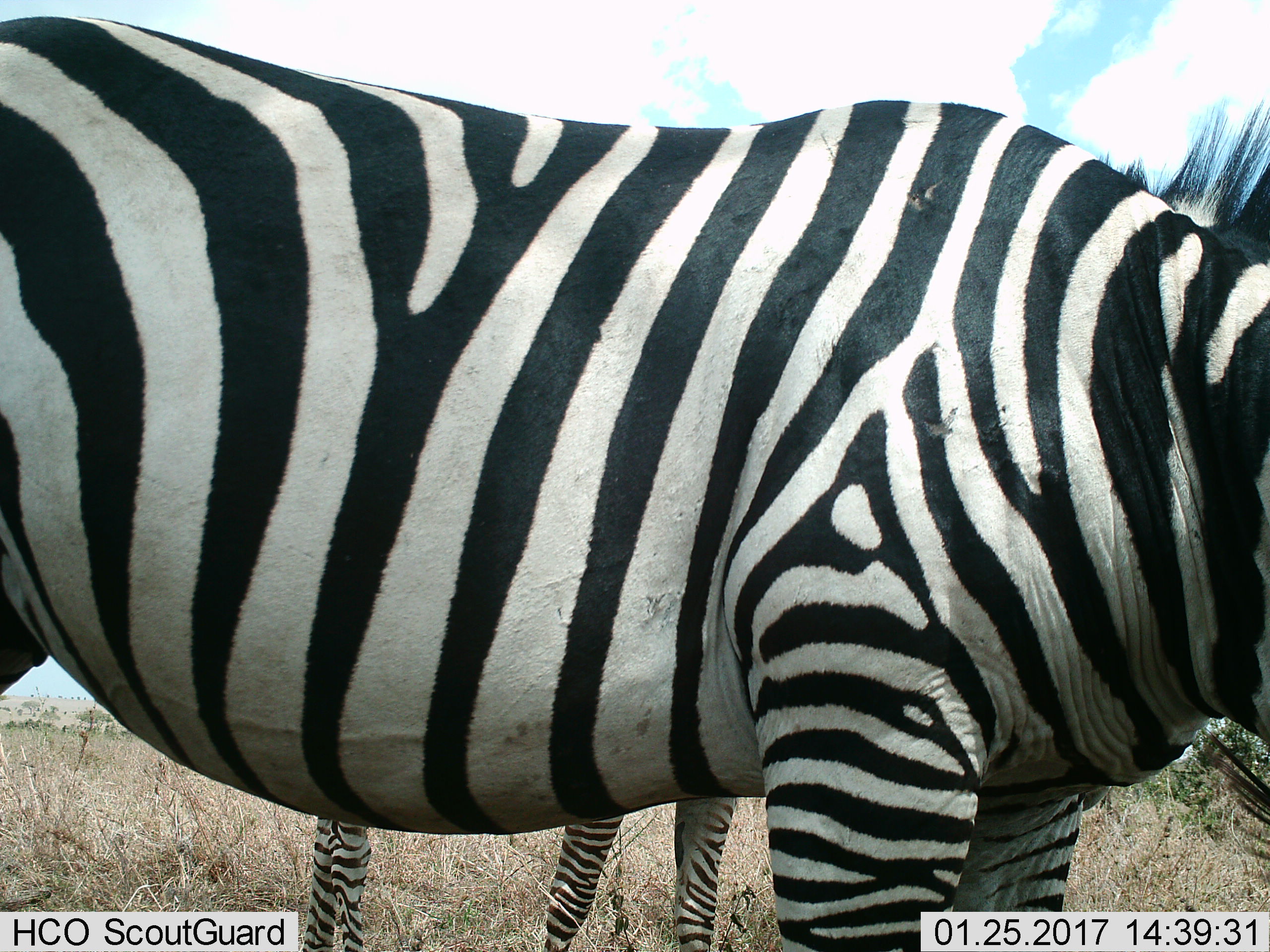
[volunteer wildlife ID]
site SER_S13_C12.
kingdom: Animalia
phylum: Chordata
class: Mammalia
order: Perissodactyla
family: Equidae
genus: Equus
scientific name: Equus quagga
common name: plains zebra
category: zebraplains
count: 2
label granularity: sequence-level